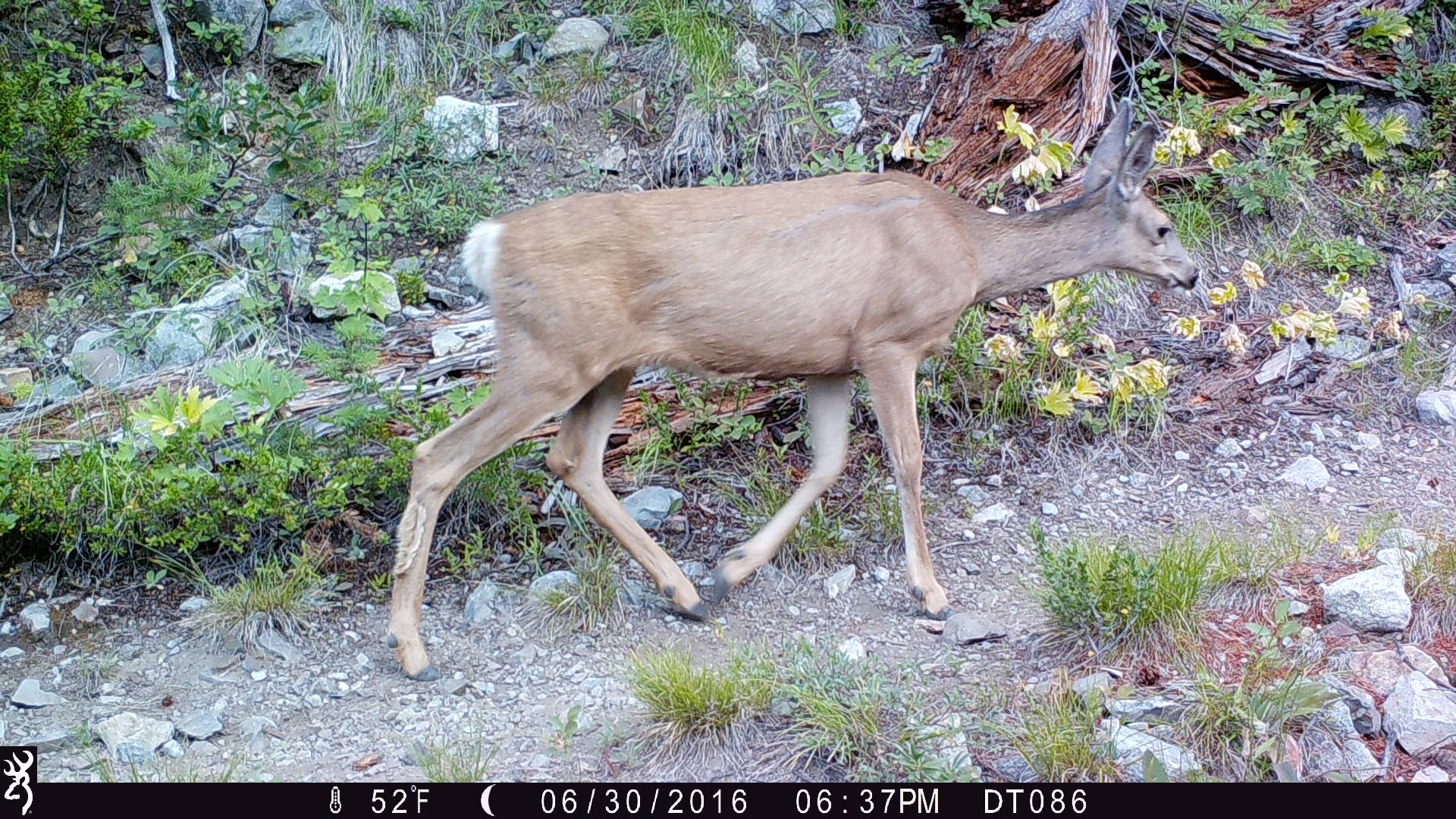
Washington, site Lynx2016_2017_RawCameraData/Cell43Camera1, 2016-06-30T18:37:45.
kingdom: Animalia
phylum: Chordata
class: Mammalia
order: Artiodactyla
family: Cervidae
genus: Odocoileus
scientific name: Odocoileus hemionus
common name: mule deer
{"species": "Odocoileus hemionus (mule deer)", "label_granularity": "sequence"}